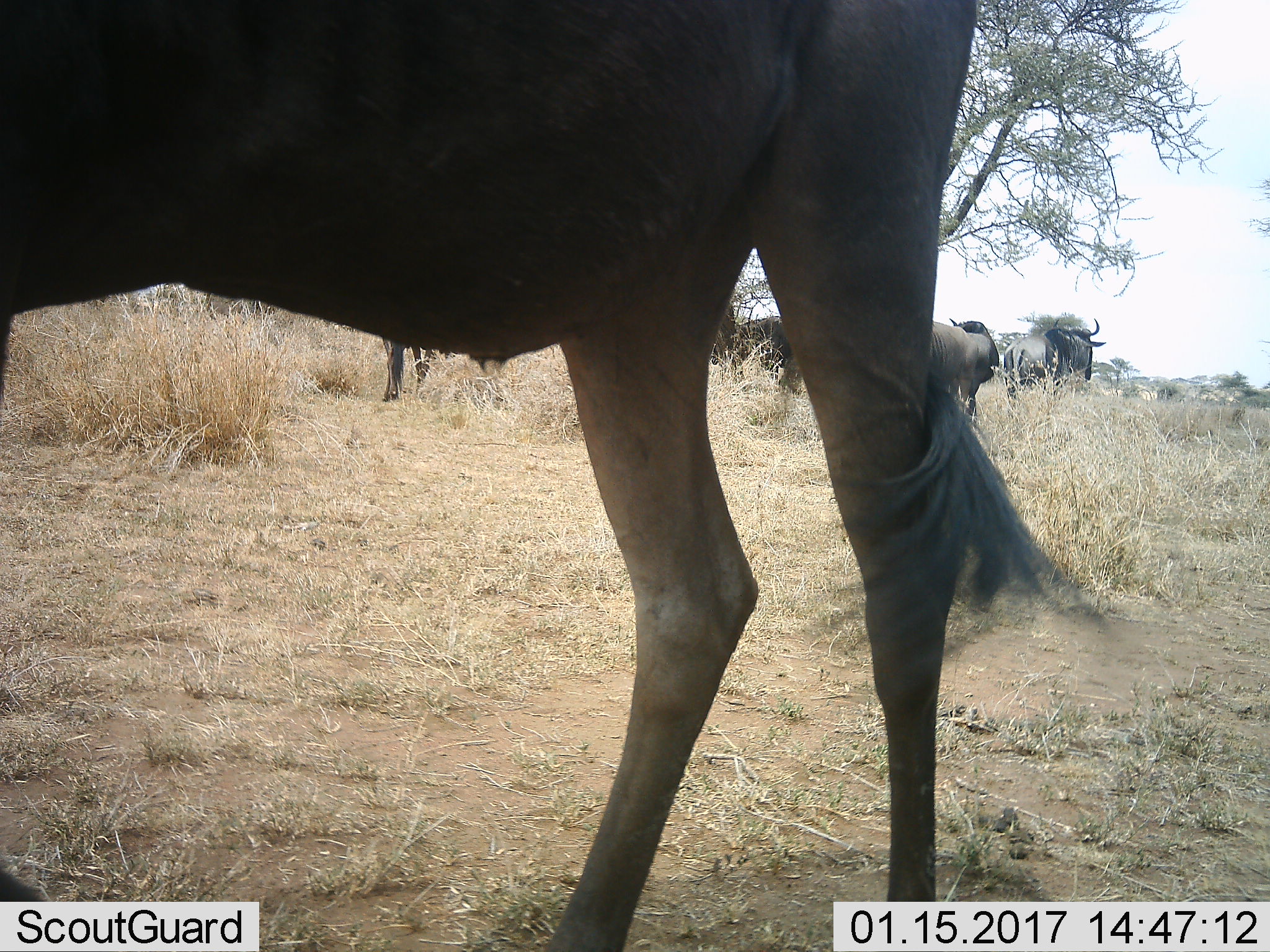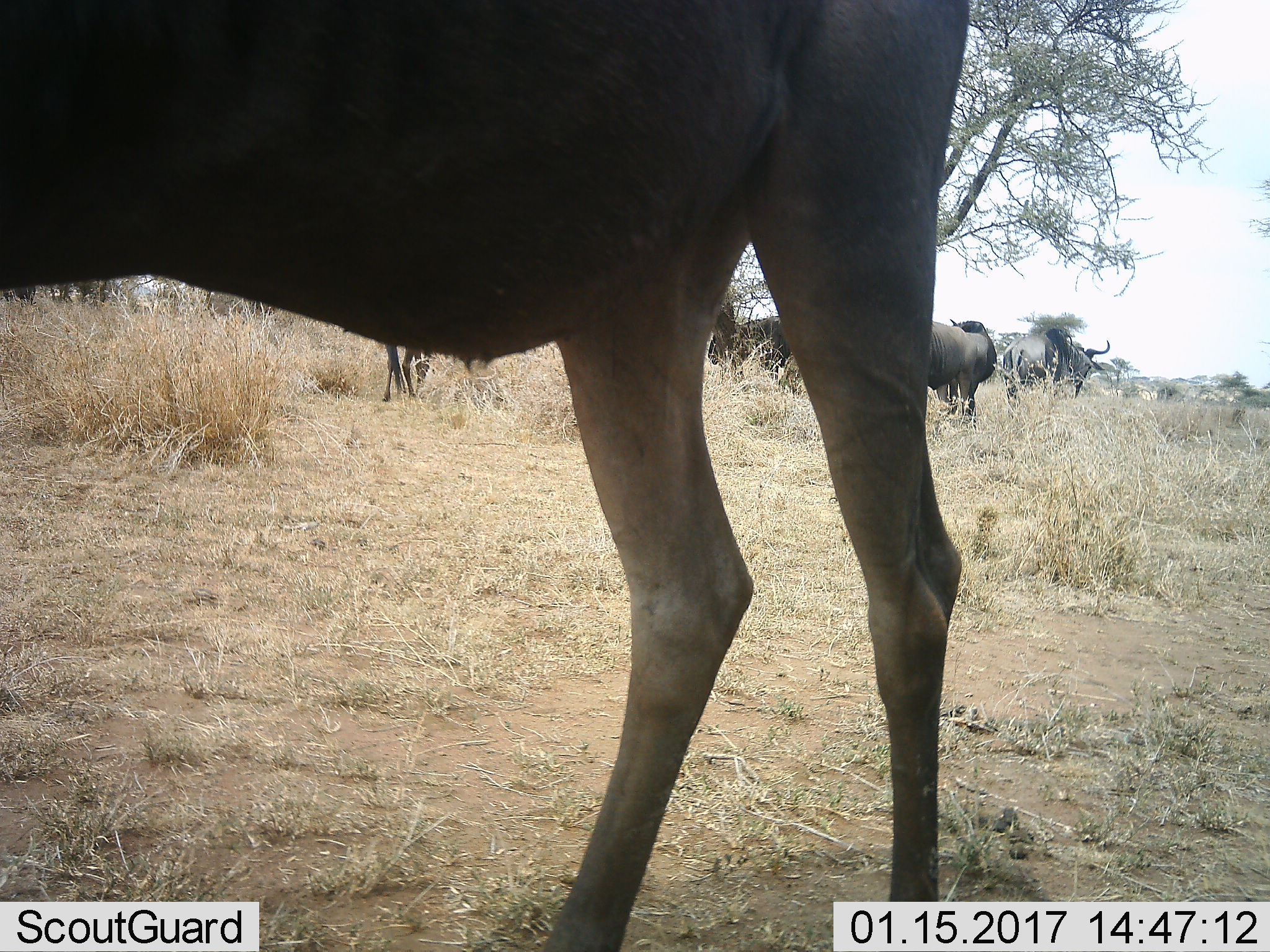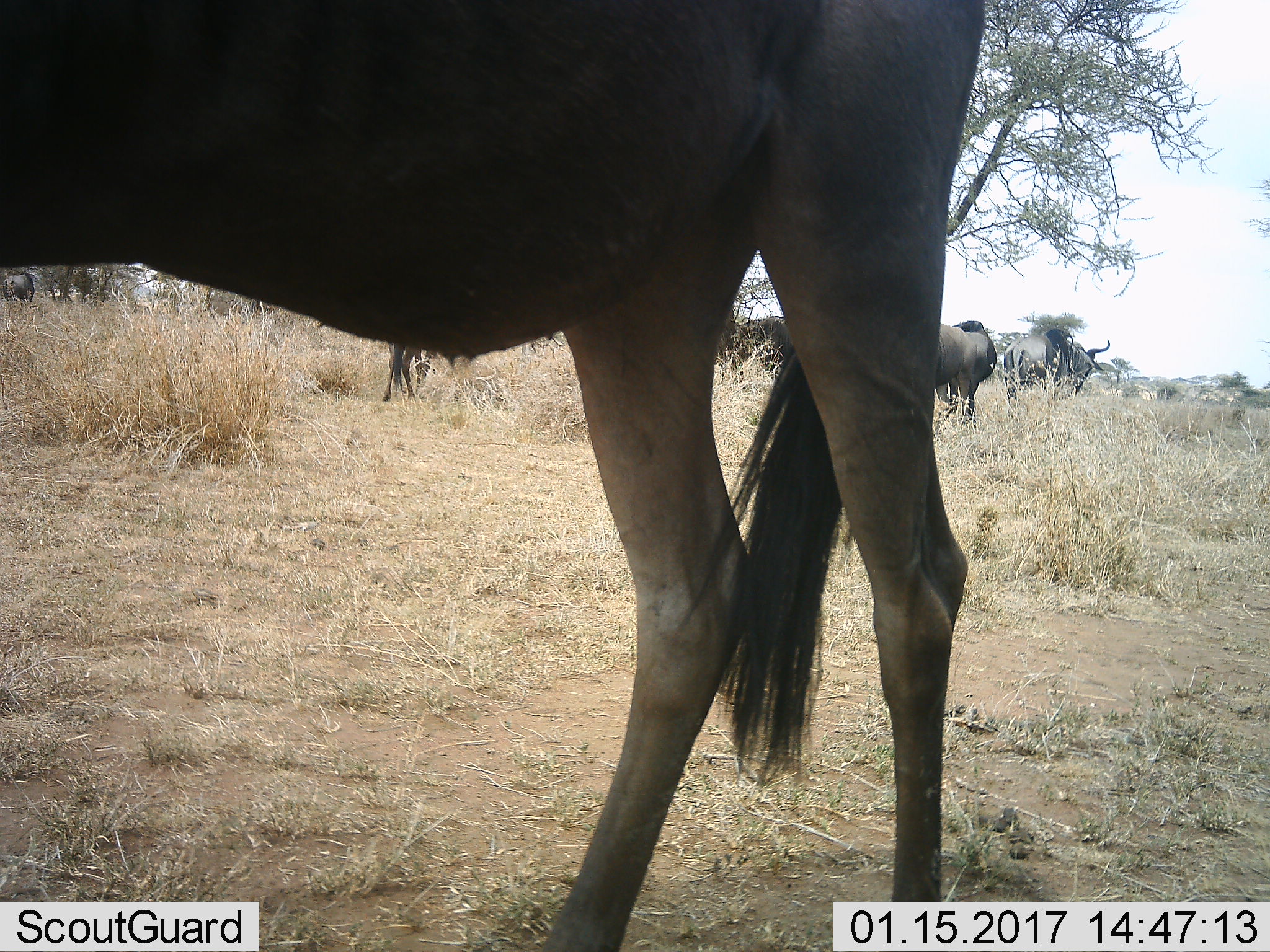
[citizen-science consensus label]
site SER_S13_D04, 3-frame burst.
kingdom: Animalia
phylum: Chordata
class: Mammalia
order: Artiodactyla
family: Bovidae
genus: Connochaetes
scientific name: Connochaetes taurinus taurinus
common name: blue wildebeest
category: wildebeestblue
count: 5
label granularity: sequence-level